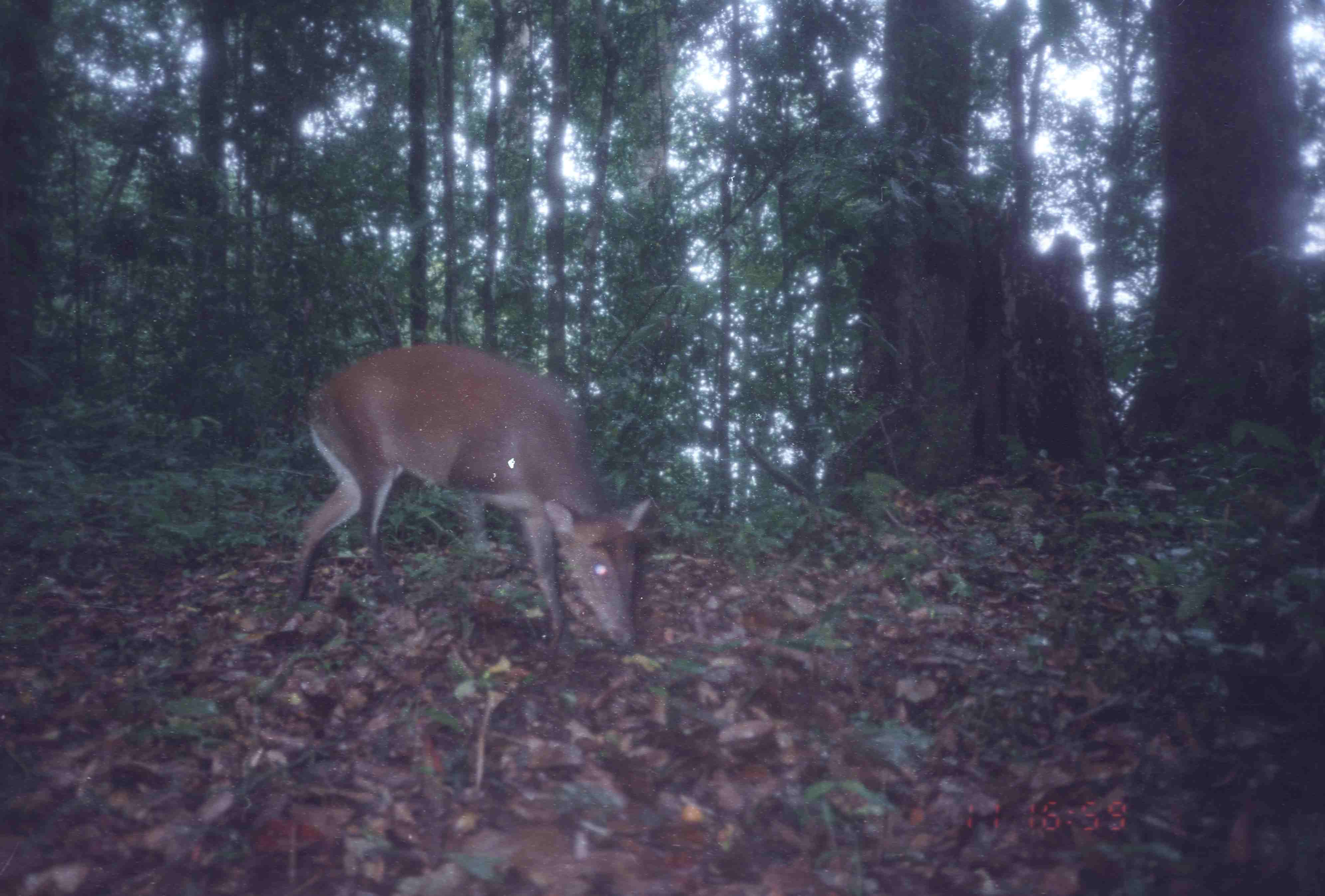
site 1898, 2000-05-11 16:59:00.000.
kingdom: Animalia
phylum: Chordata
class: Mammalia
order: Artiodactyla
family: Cervidae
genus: Muntiacus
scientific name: Muntiacus muntjak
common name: southern red muntjac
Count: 1.